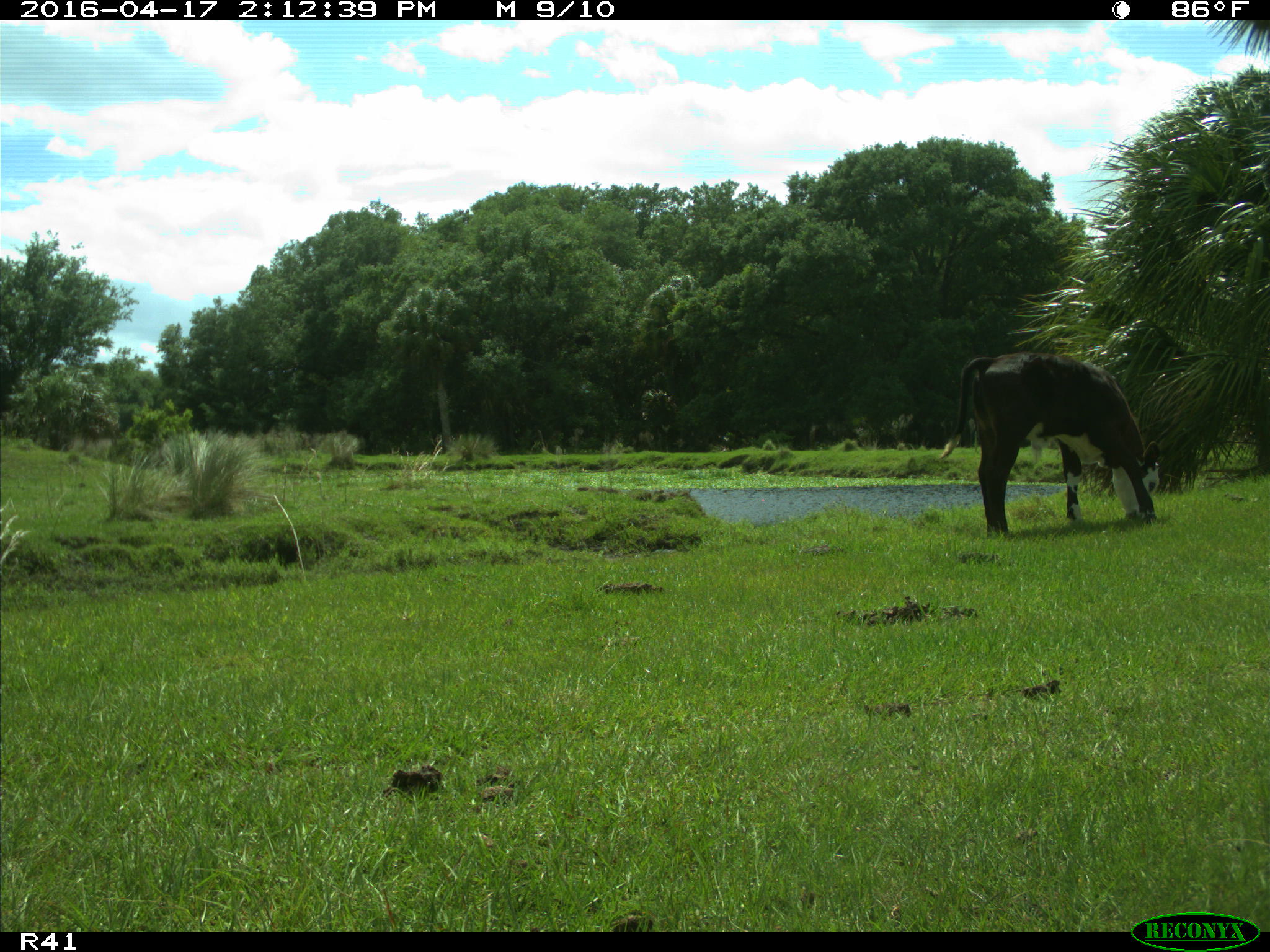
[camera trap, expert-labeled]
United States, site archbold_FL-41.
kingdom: Animalia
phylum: Chordata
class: Mammalia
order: Artiodactyla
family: Bovidae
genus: Bos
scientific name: Bos taurus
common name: domestic cow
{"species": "Bos taurus (domestic cow)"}